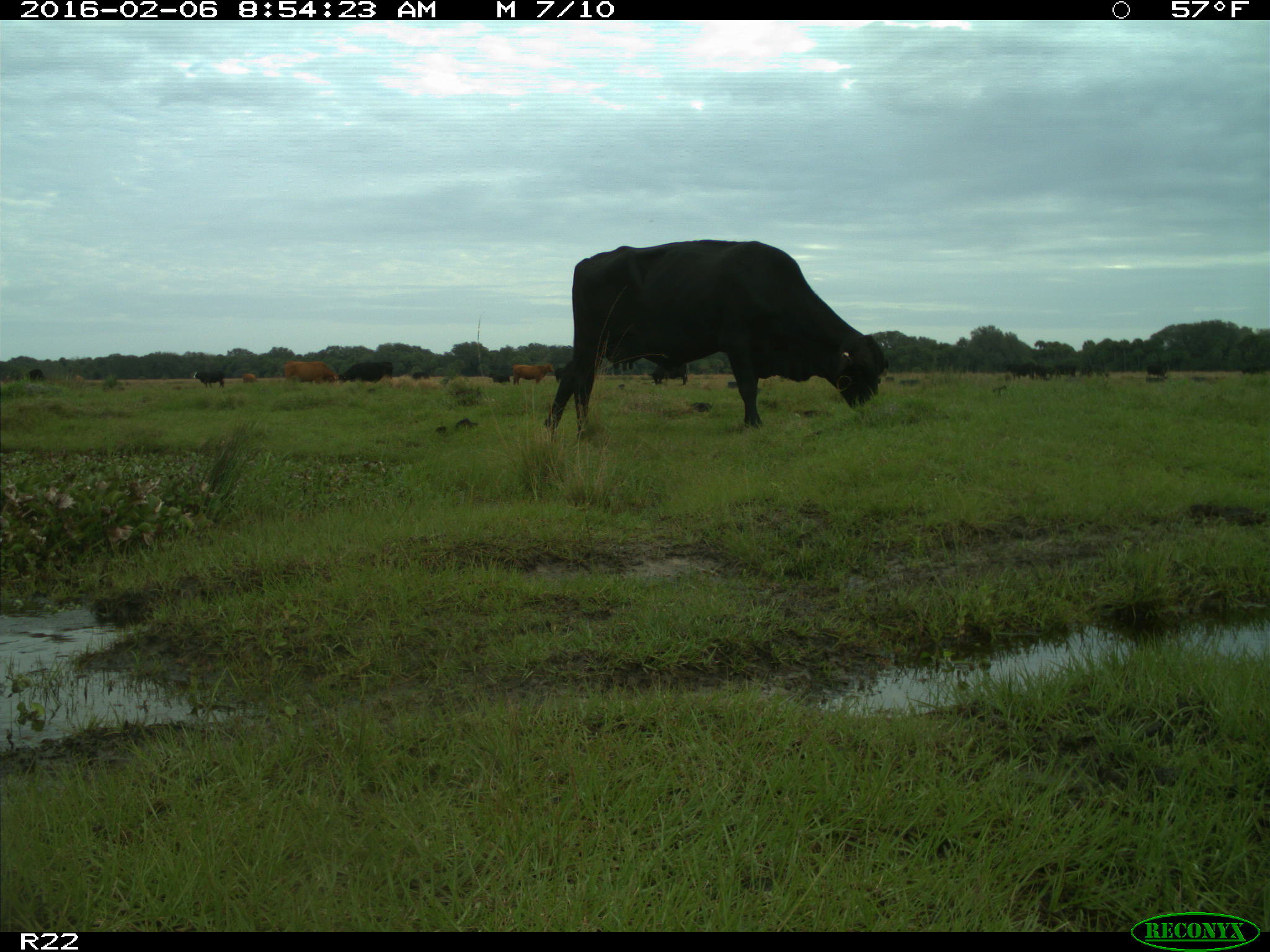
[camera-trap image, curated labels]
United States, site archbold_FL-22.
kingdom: Animalia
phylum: Chordata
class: Mammalia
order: Artiodactyla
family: Bovidae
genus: Bos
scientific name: Bos taurus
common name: domestic cow